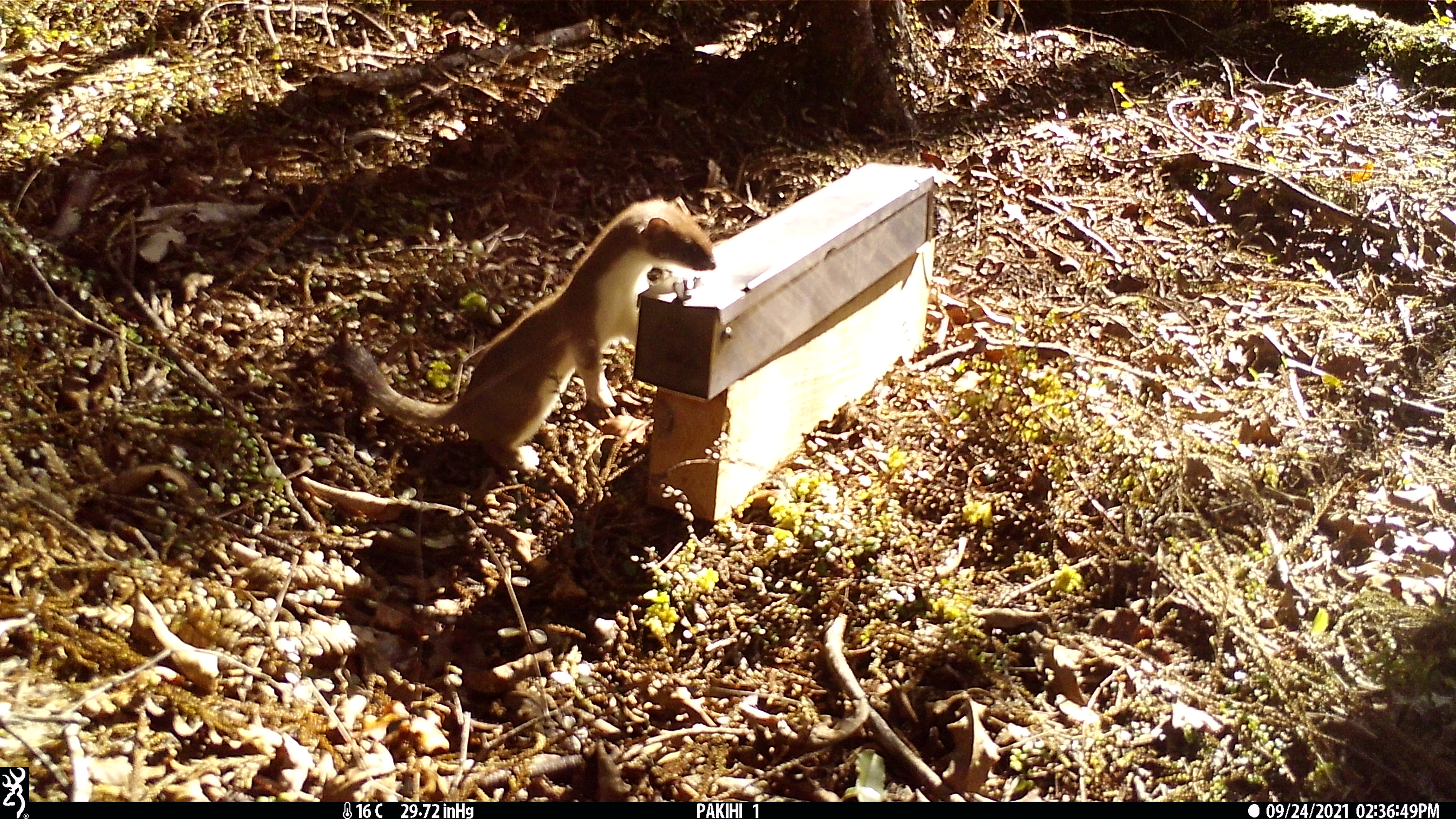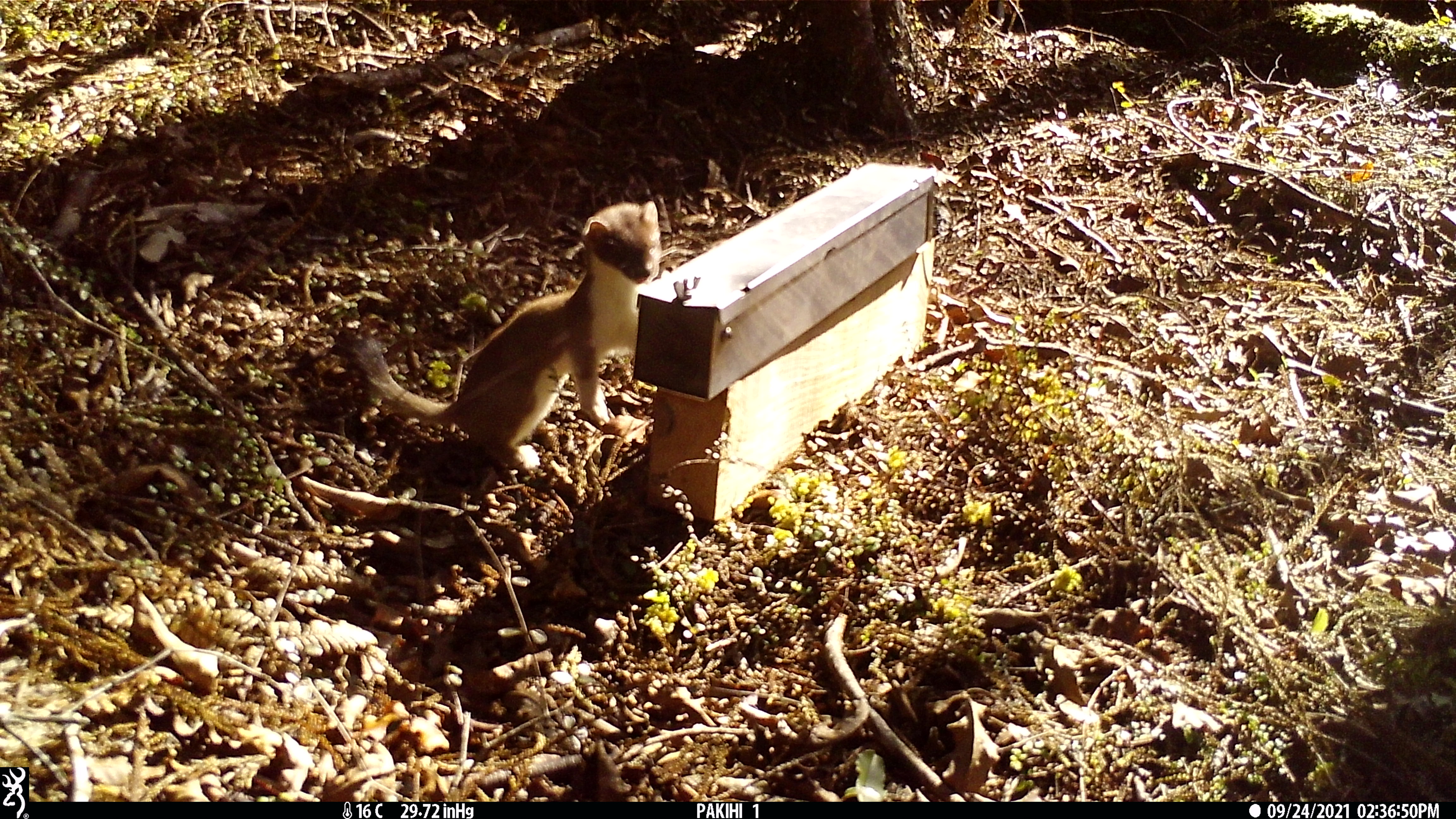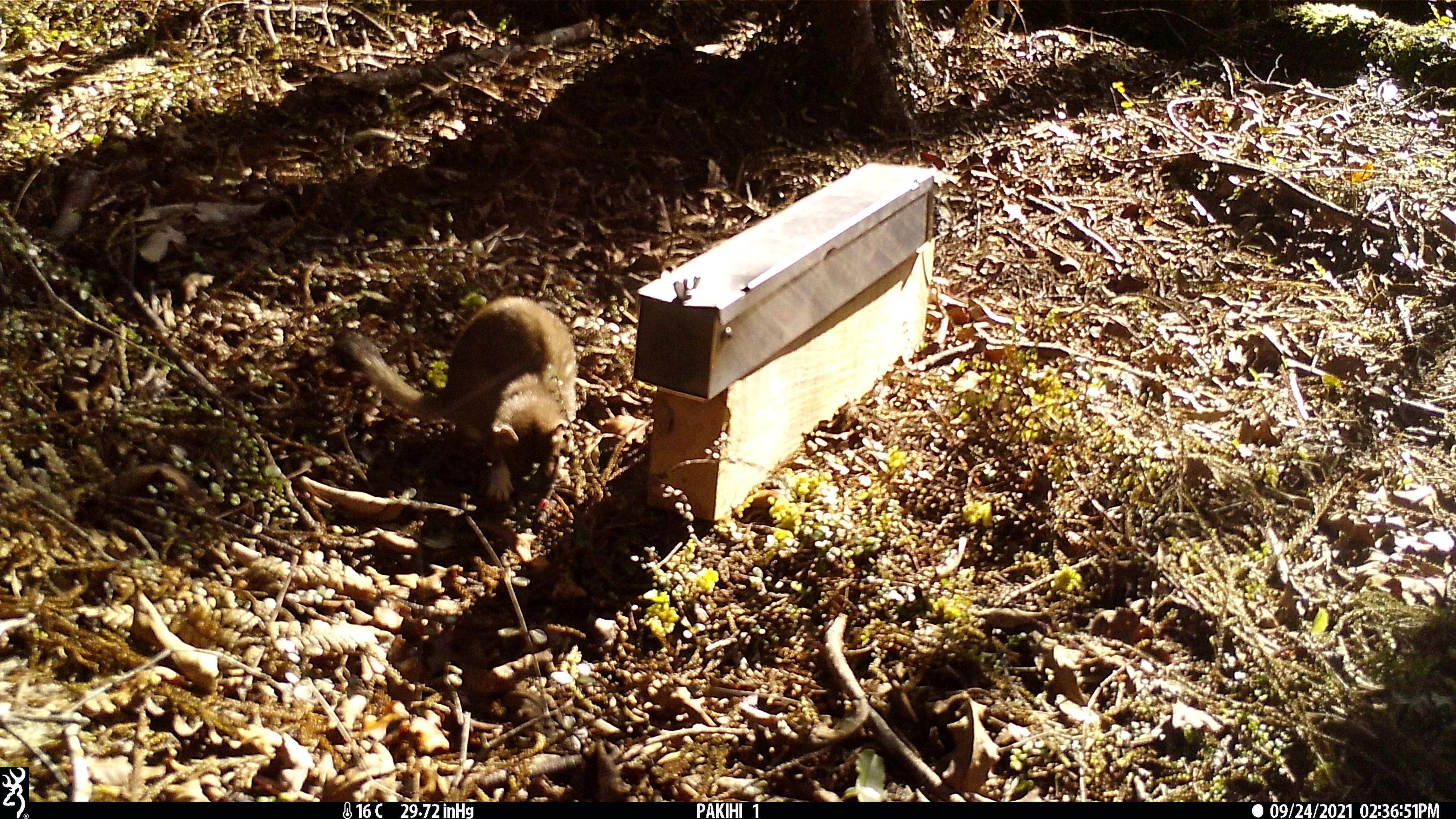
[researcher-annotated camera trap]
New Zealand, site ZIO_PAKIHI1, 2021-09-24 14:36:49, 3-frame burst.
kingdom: Animalia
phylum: Chordata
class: Mammalia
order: Carnivora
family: Mustelidae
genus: Mustela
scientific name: Mustela erminea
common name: stoat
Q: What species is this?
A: Stoat (Mustela erminea).